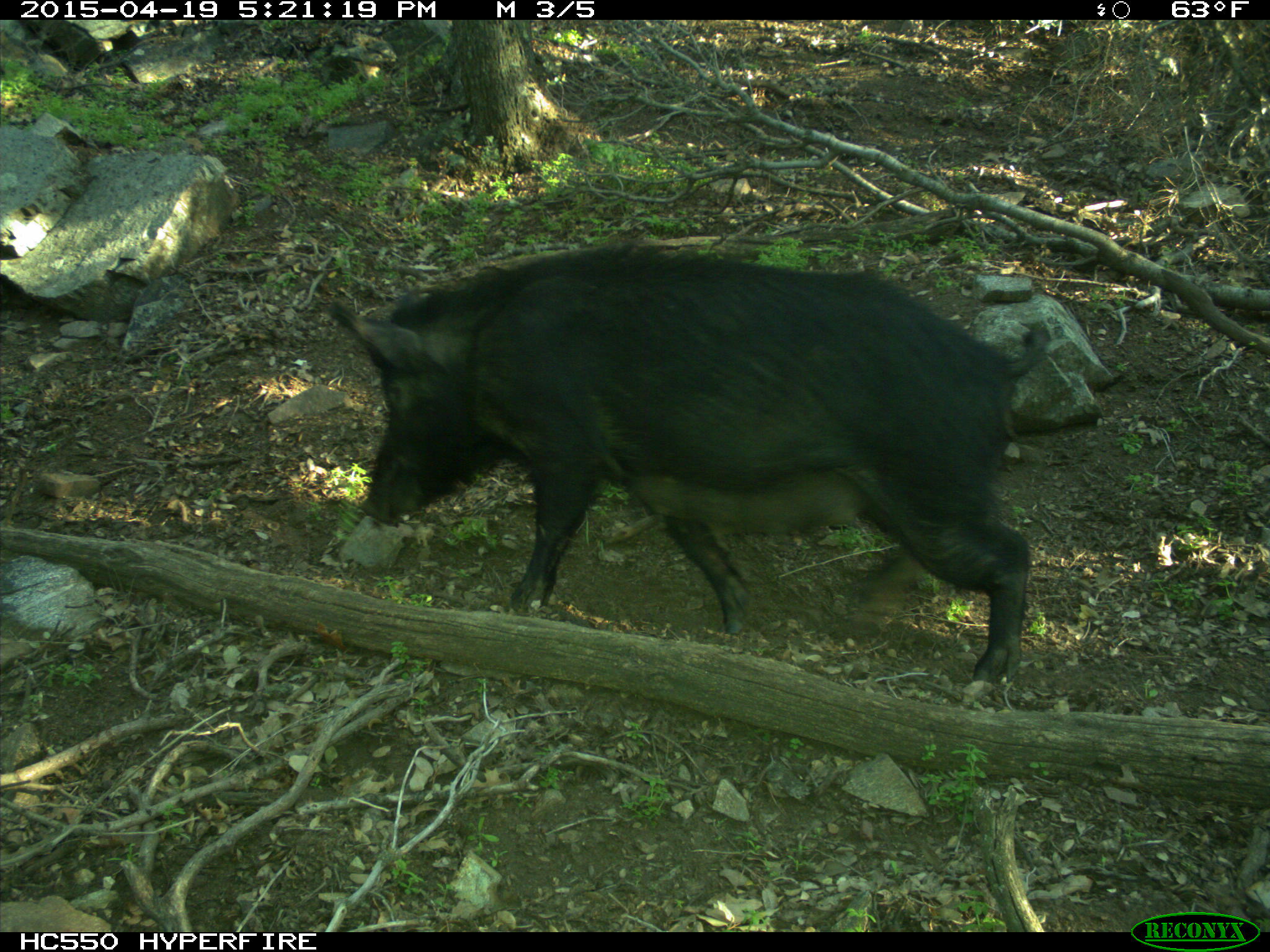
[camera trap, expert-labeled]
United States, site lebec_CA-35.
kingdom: Animalia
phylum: Chordata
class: Mammalia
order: Artiodactyla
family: Suidae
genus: Sus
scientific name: Sus scrofa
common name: wild boar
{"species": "Sus scrofa (wild boar)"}